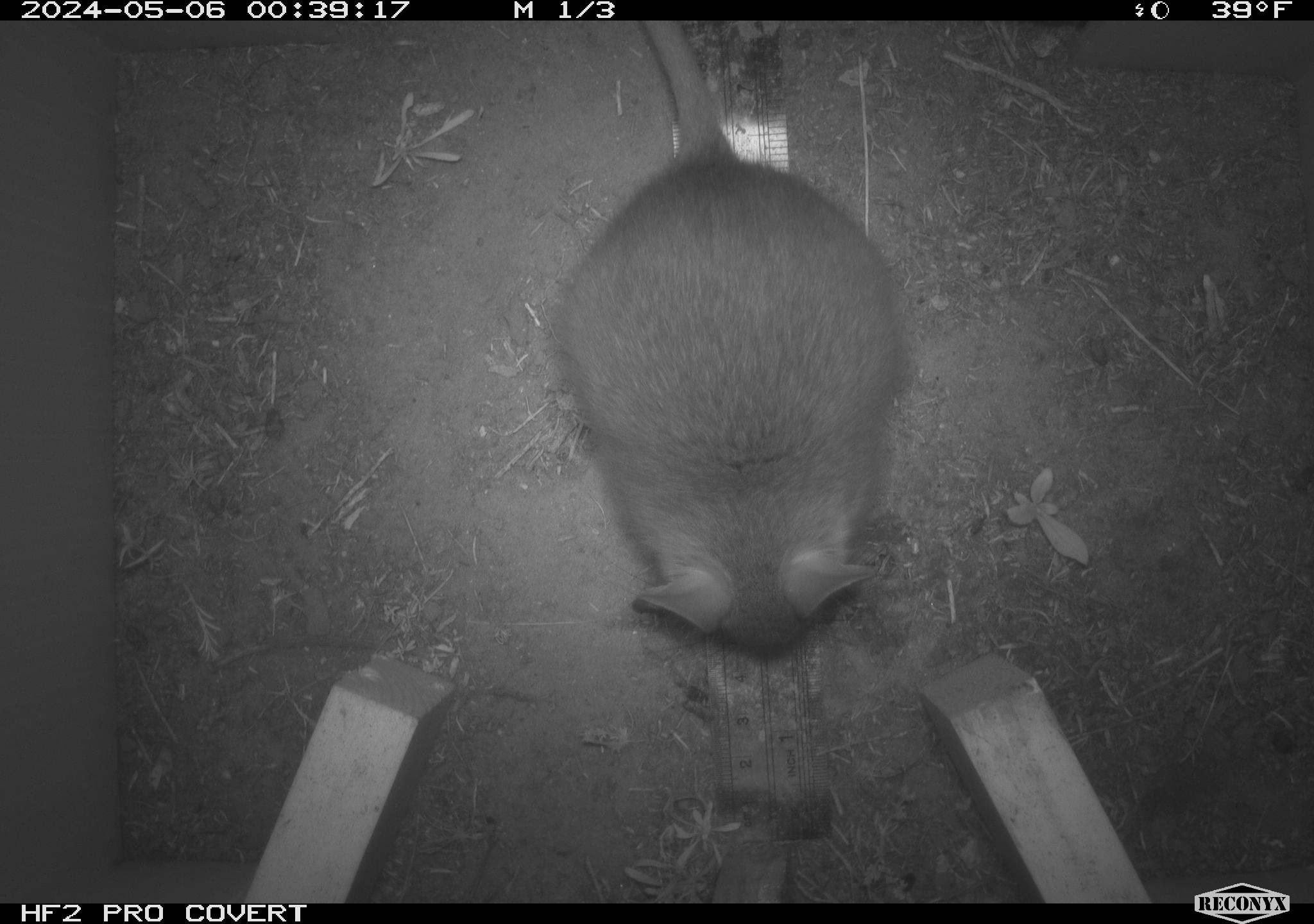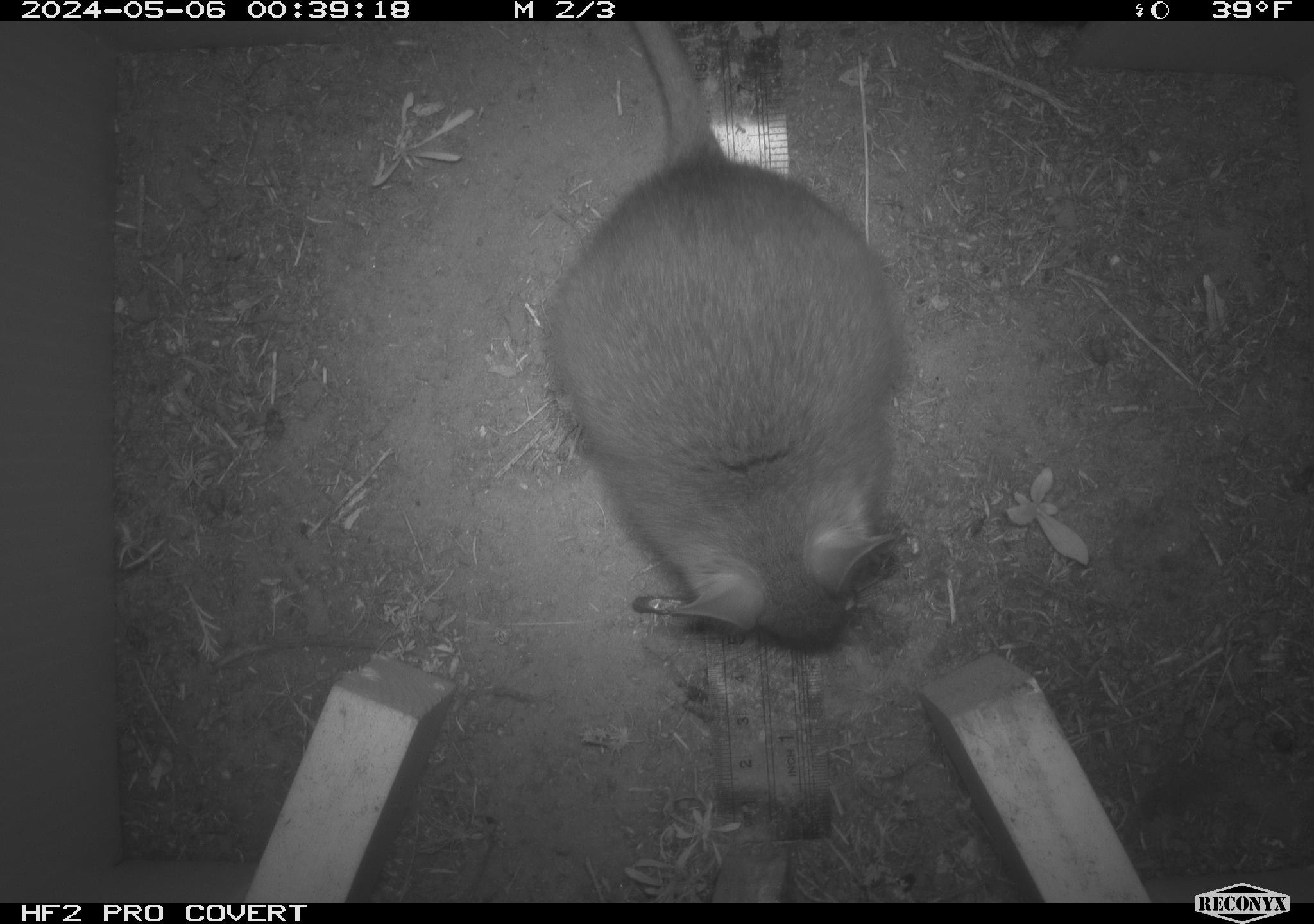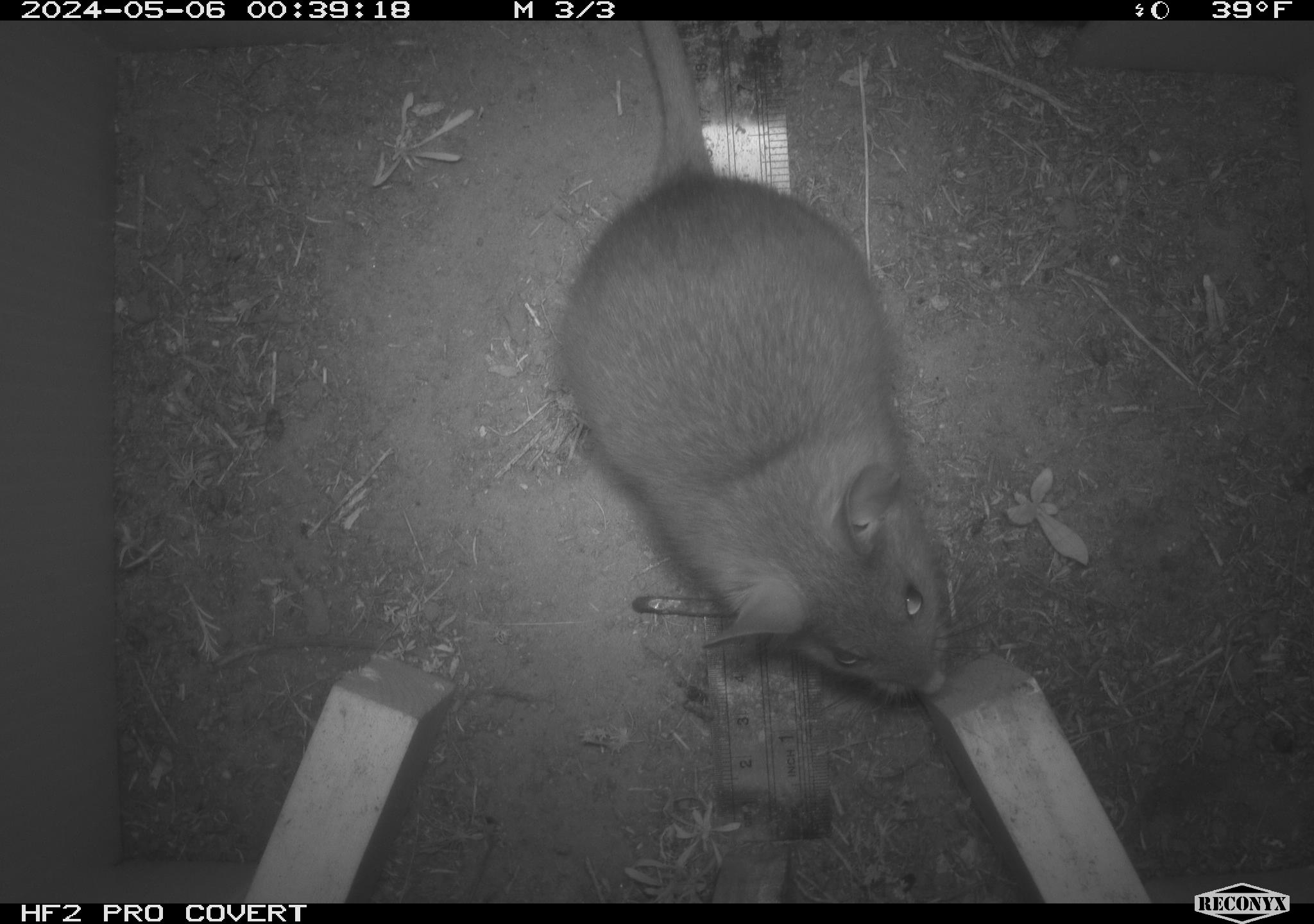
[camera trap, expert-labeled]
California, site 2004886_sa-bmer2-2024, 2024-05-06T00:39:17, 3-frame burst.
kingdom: Animalia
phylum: Chordata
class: Mammalia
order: Rodentia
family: Muridae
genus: Rattus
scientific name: Rattus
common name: rat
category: rattus species